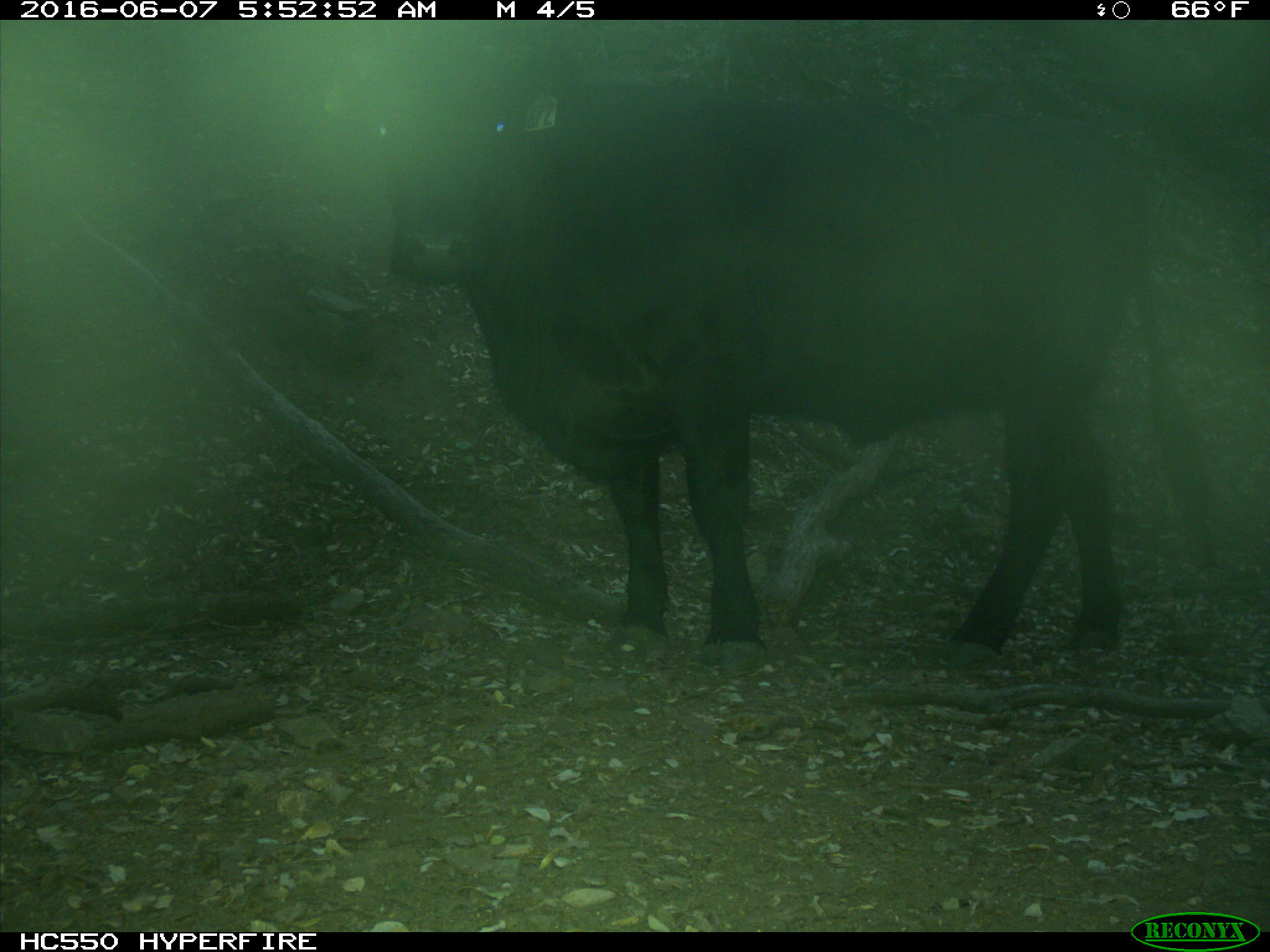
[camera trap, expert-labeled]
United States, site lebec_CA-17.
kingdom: Animalia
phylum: Chordata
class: Mammalia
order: Artiodactyla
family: Bovidae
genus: Bos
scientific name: Bos taurus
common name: domestic cow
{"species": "Bos taurus (domestic cow)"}